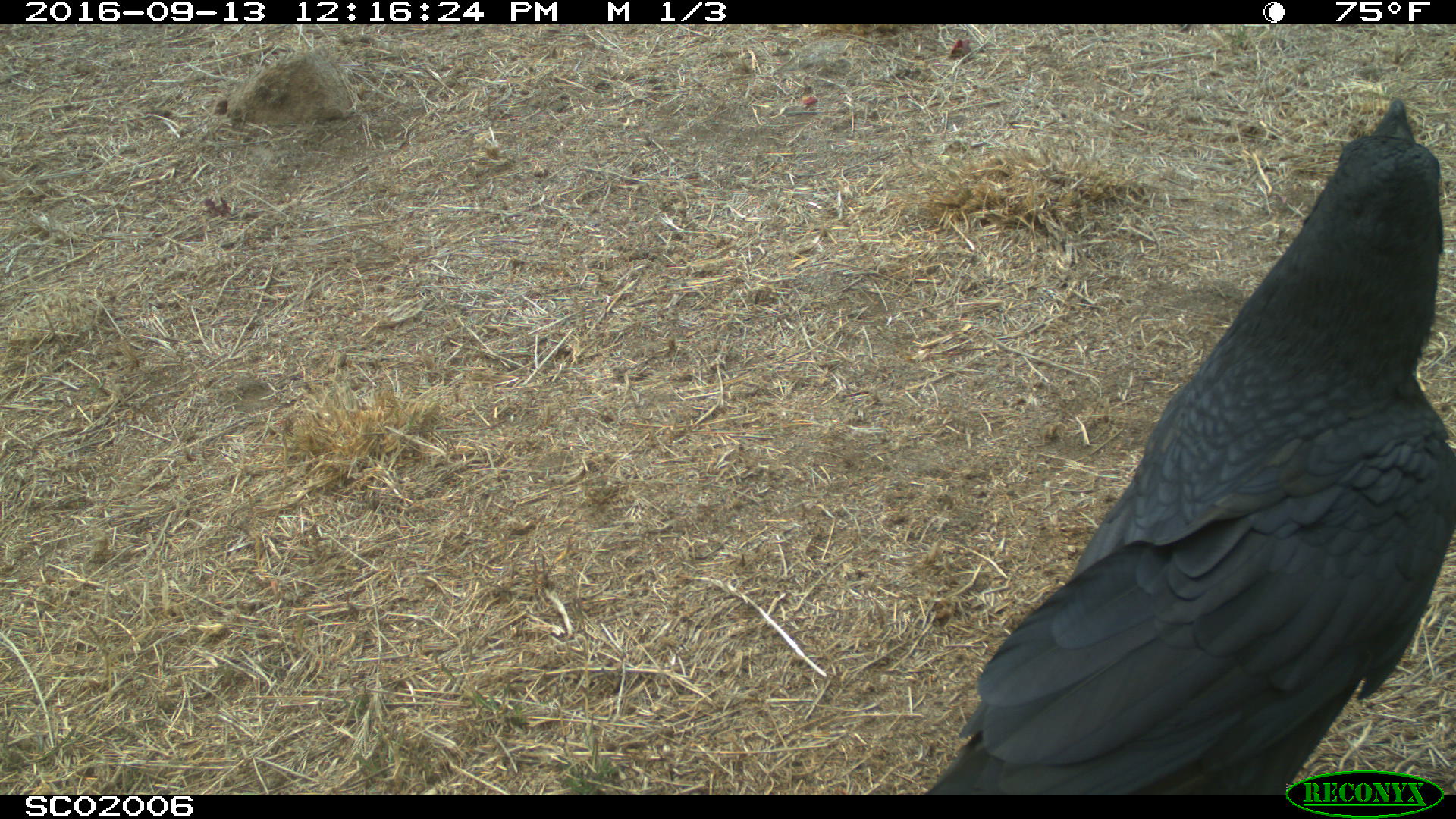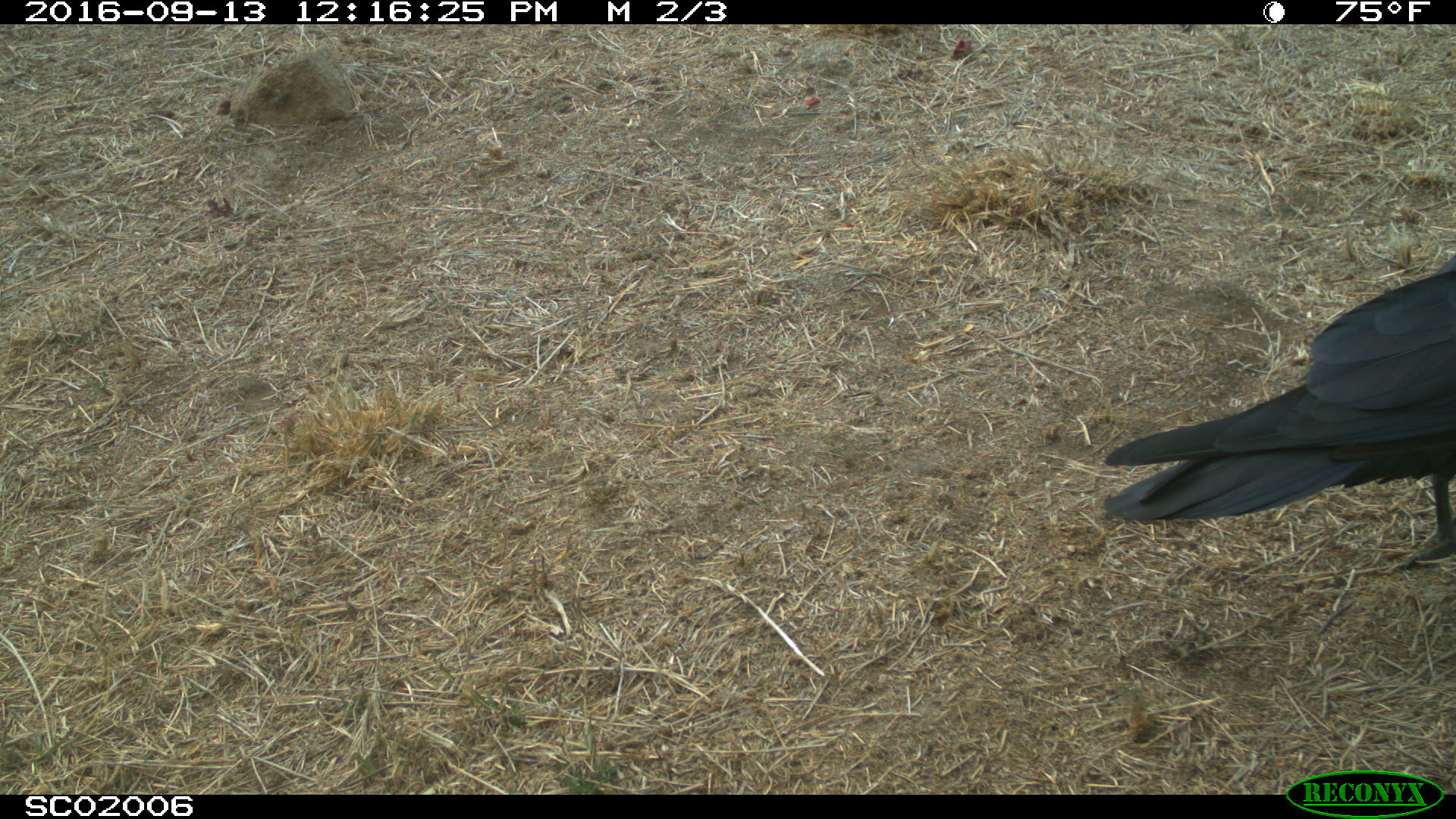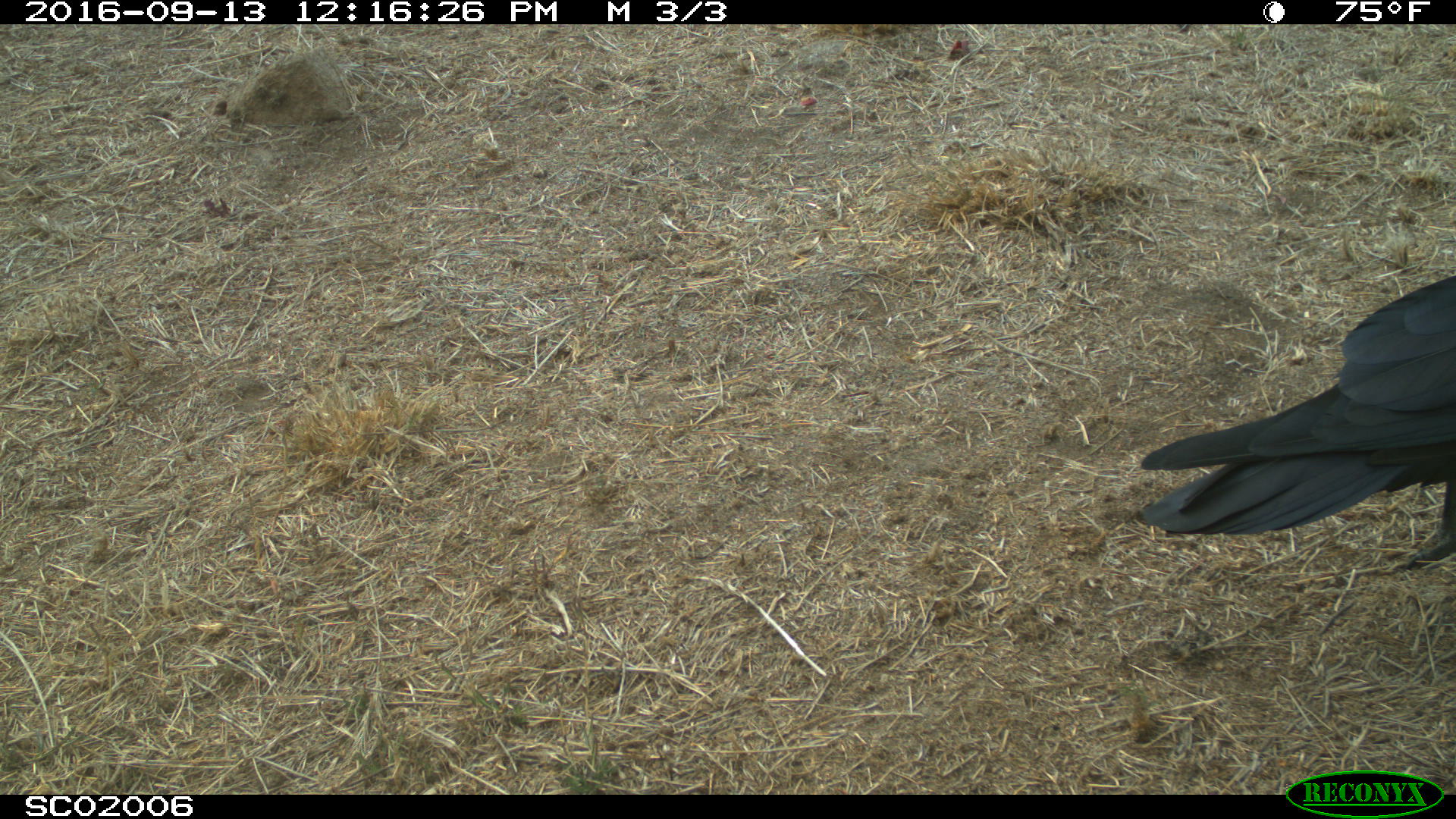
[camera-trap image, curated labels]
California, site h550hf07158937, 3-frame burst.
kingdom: Animalia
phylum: Chordata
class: Aves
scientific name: Aves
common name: bird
Bird (Aves).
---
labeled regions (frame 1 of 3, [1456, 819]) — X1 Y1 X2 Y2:
bird: 922 96 1455 794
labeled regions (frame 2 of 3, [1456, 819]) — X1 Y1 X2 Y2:
bird: 1103 247 1455 570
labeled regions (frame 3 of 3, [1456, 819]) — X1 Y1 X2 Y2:
bird: 1138 273 1455 566